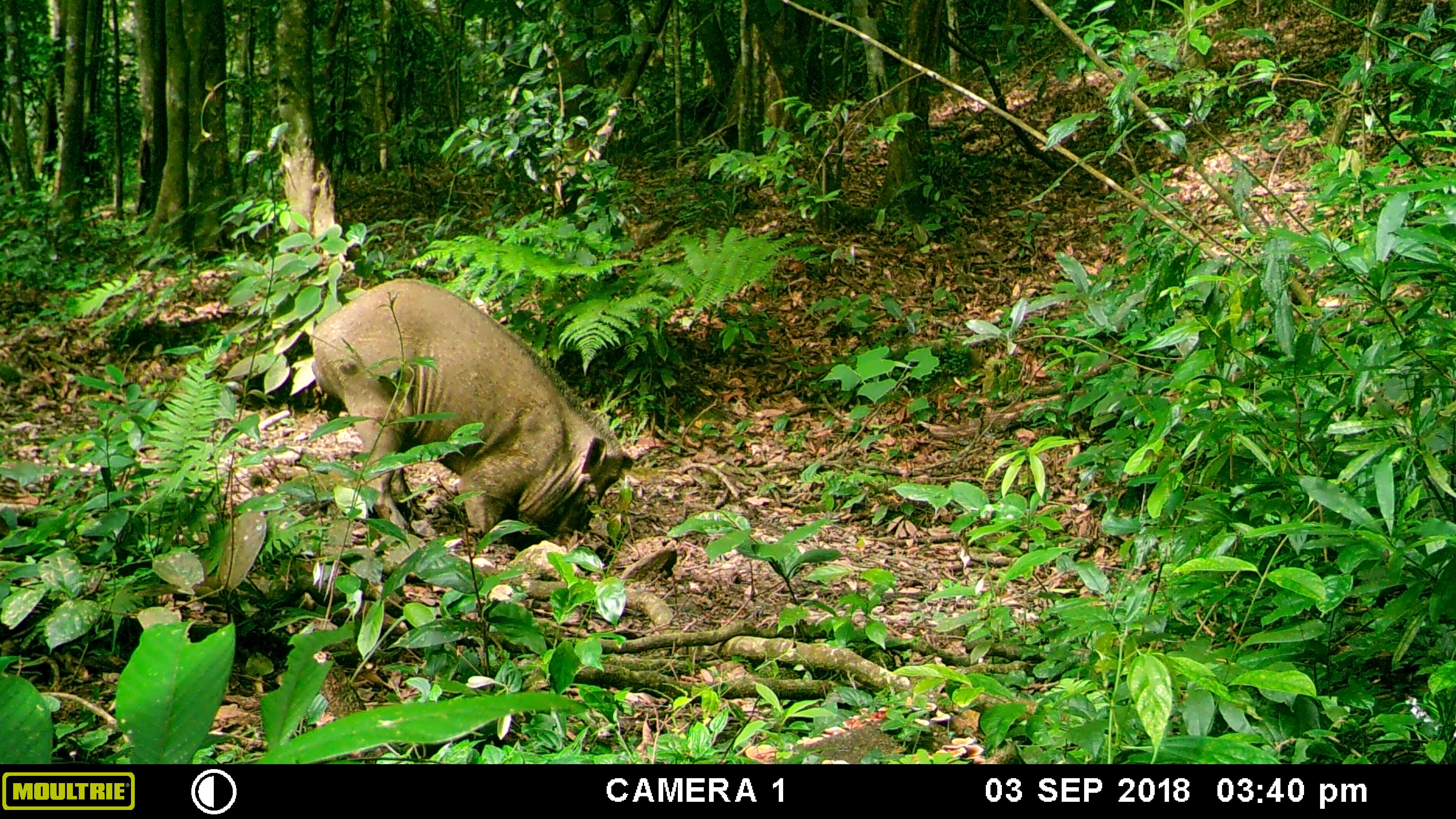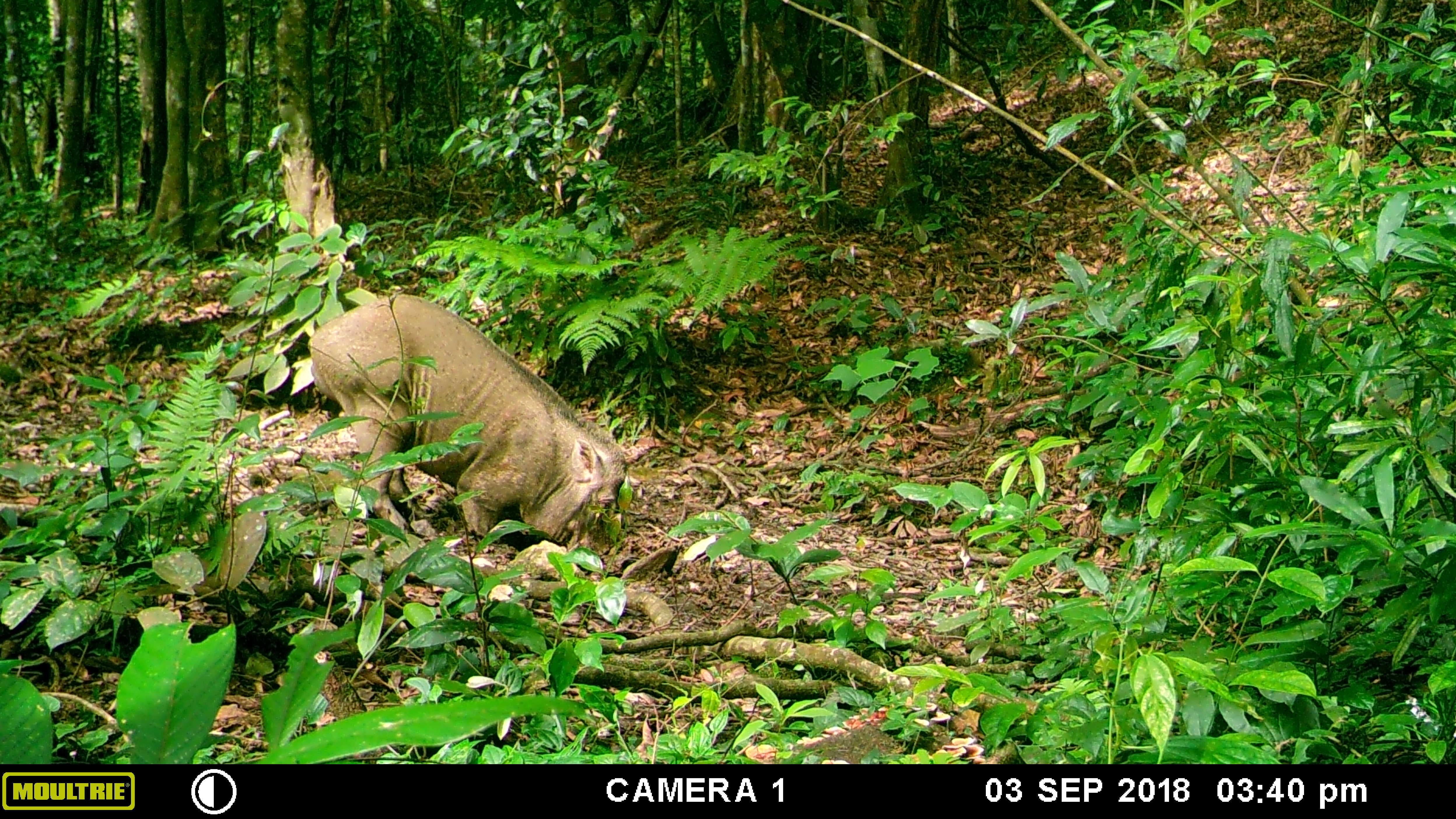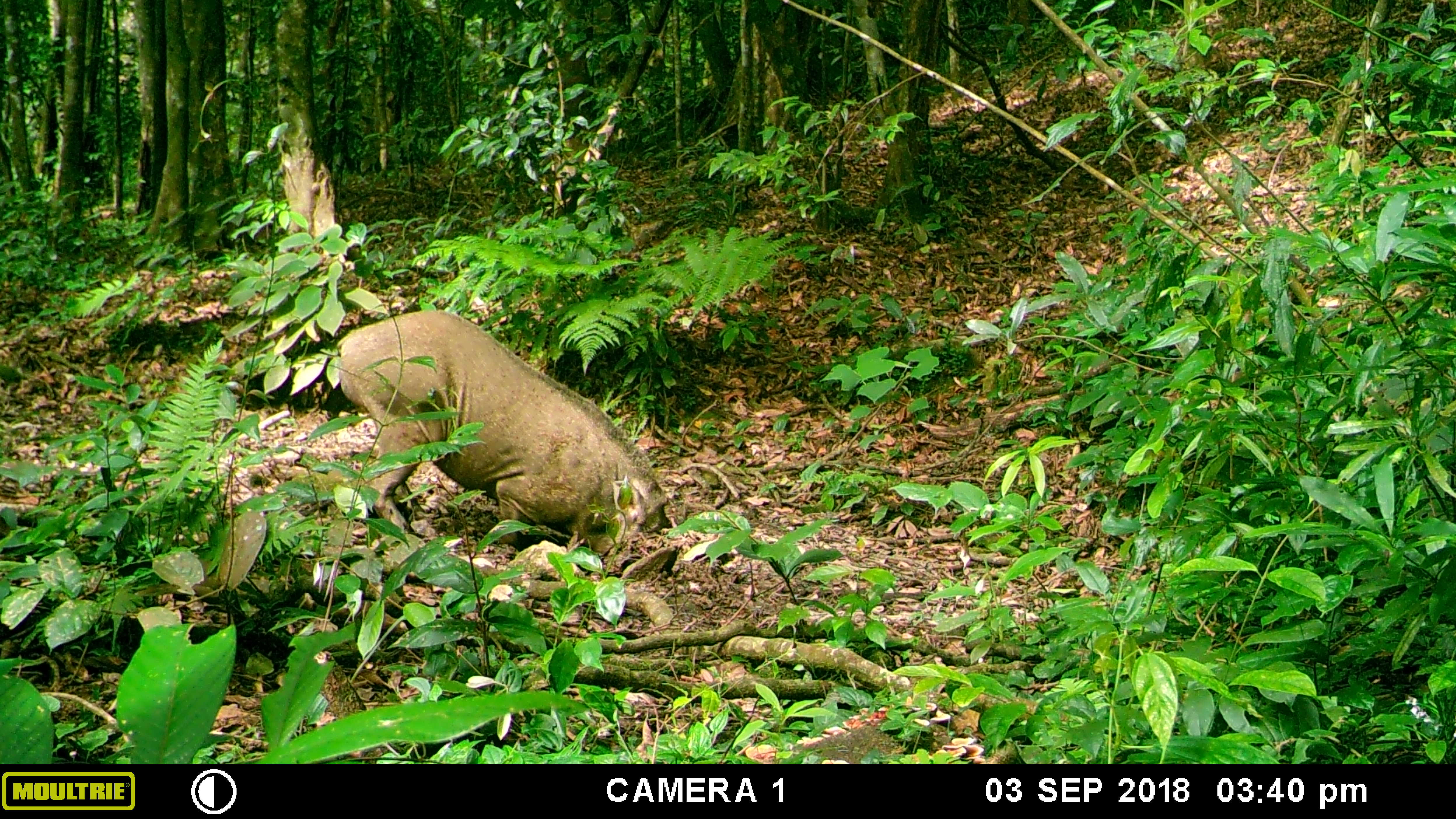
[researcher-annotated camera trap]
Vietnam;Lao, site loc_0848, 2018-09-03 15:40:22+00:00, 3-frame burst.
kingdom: Animalia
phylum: Chordata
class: Mammalia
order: Artiodactyla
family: Suidae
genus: Sus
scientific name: Sus scrofa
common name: eurasian wild pig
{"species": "eurasian wild pig (Sus scrofa)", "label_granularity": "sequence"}